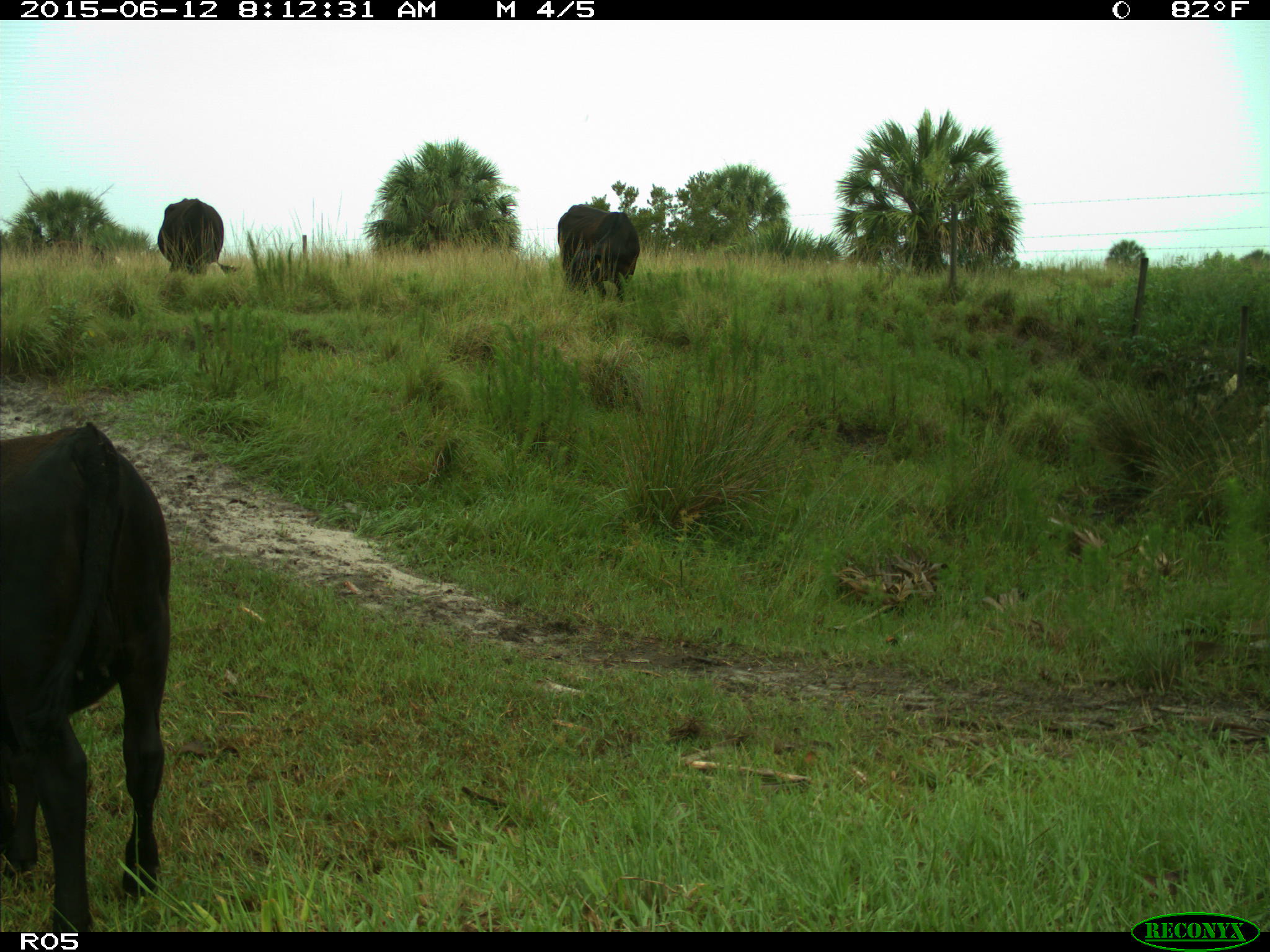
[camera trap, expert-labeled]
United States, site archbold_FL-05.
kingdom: Animalia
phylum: Chordata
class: Mammalia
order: Artiodactyla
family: Bovidae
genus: Bos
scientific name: Bos taurus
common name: domestic cow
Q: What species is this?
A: Bos taurus (domestic cow).